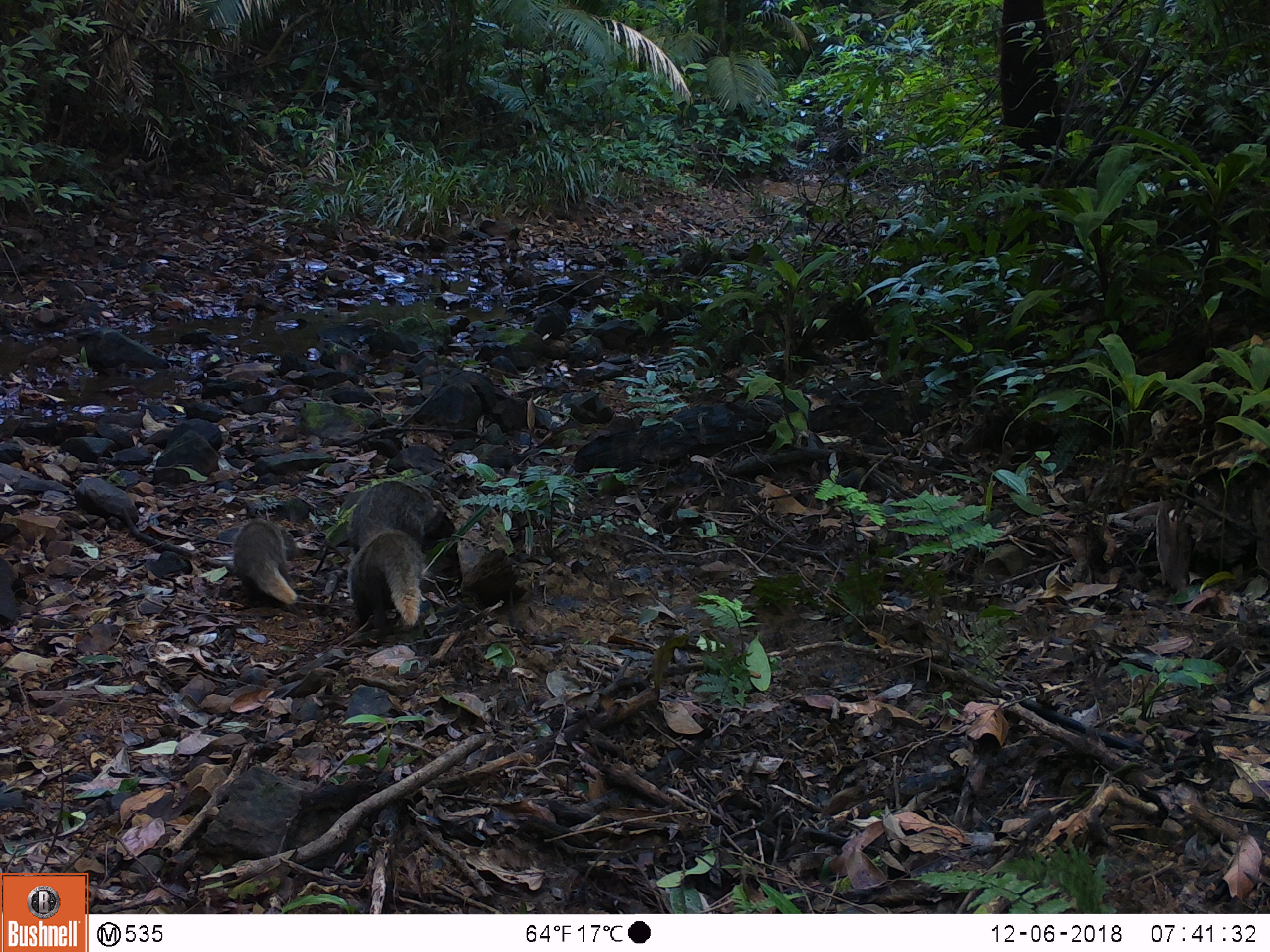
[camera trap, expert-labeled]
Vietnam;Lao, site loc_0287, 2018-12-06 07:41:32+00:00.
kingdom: Animalia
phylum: Chordata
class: Mammalia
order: Carnivora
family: Herpestidae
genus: Urva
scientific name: Urva urva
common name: crab-eating mongoose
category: crab eating mongoose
Crab eating mongoose (crab-eating mongoose) (Urva urva). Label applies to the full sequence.